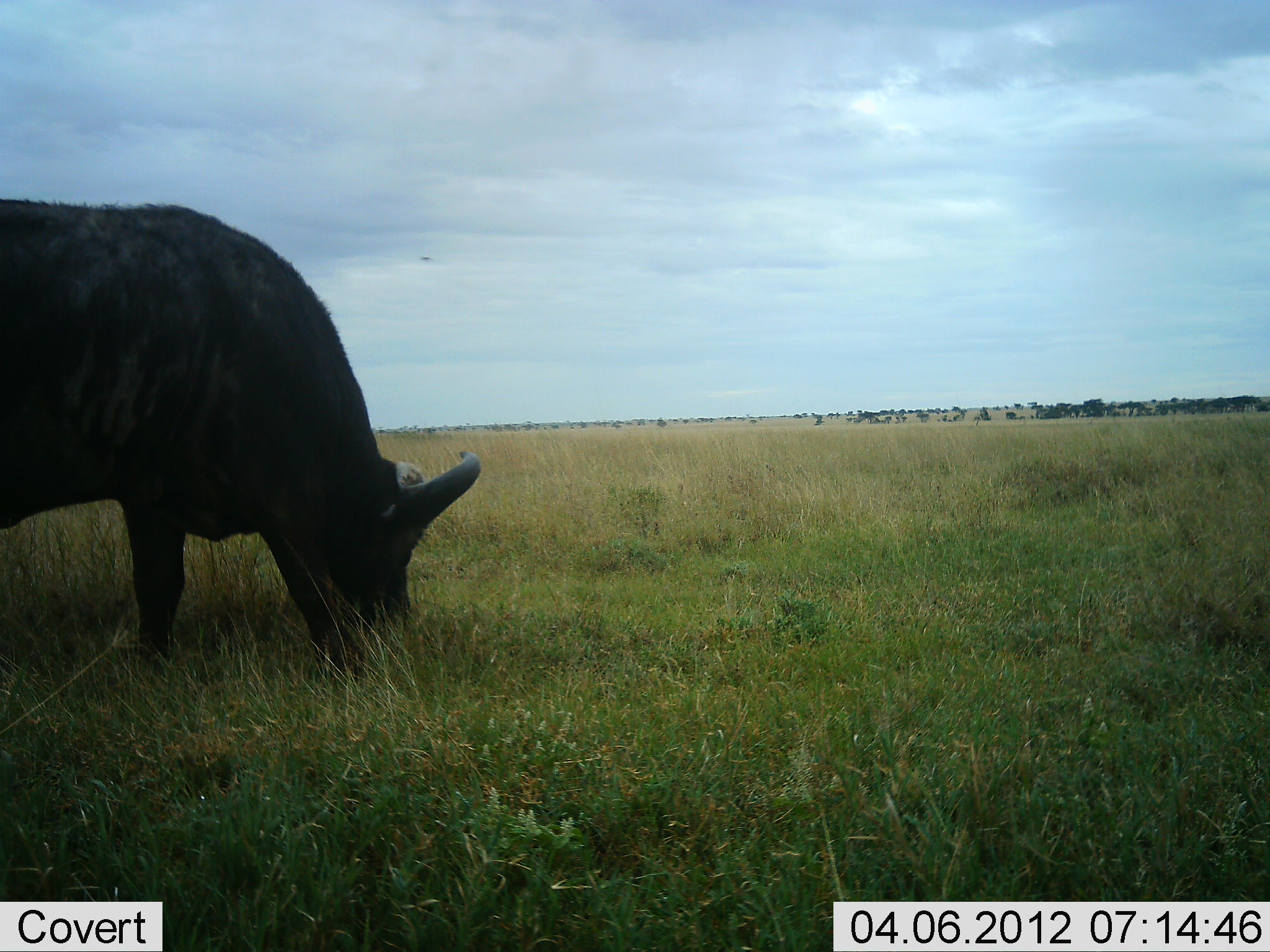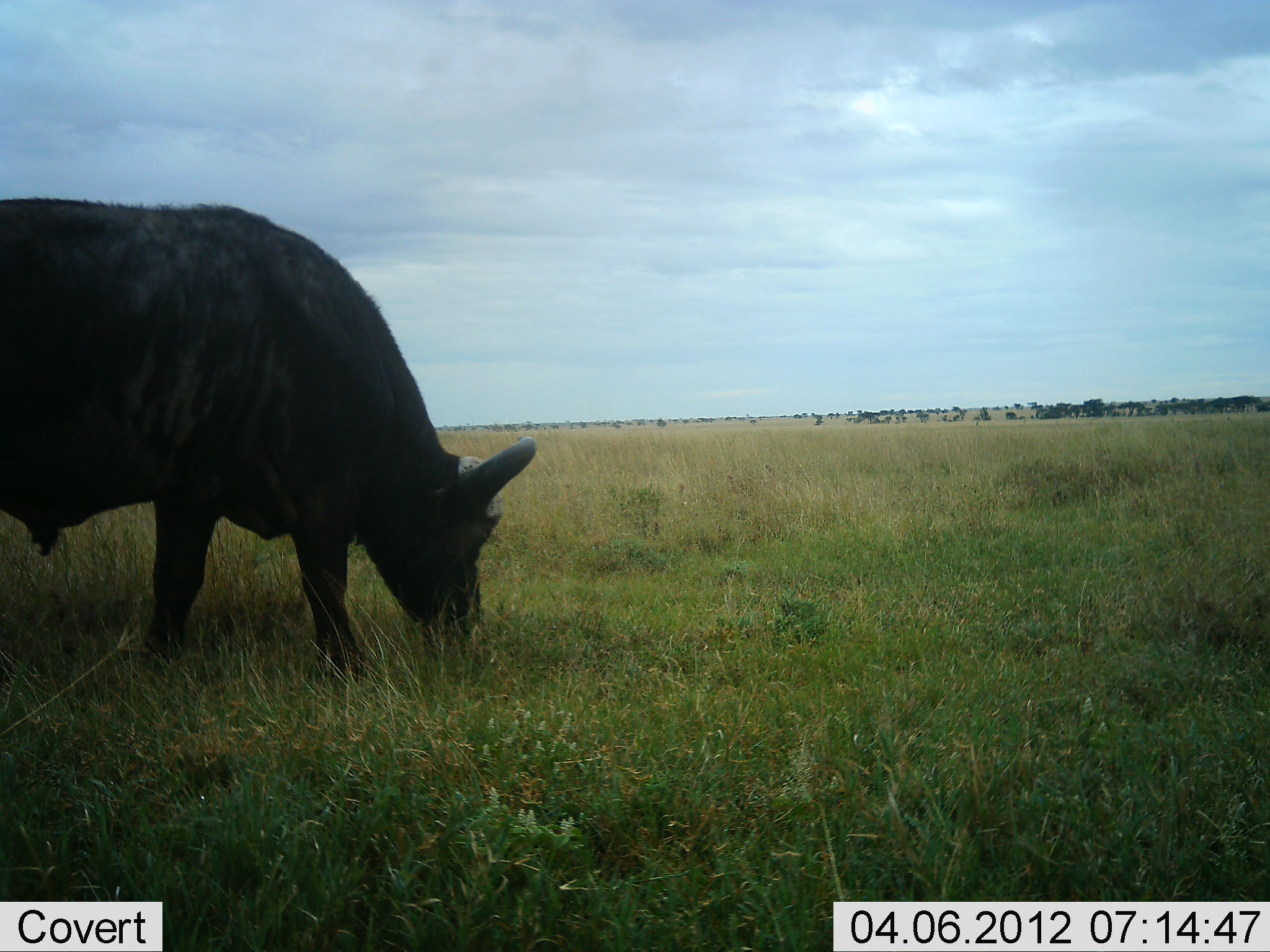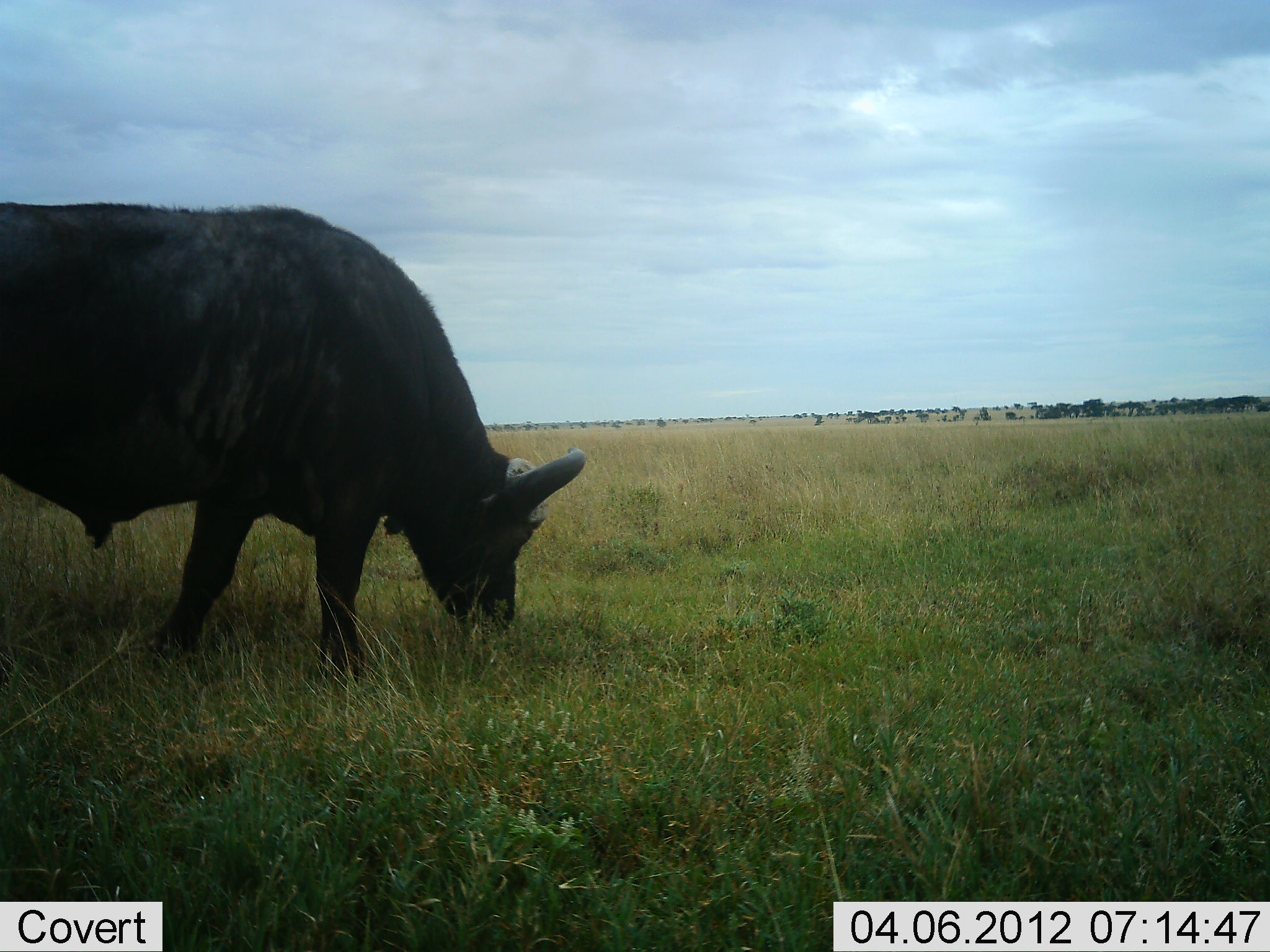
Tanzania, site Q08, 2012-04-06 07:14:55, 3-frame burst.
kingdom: Animalia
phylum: Chordata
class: Mammalia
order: Artiodactyla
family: Bovidae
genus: Syncerus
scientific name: Syncerus caffer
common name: cape buffalo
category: buffalo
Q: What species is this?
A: Buffalo (cape buffalo) (Syncerus caffer).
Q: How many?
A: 1.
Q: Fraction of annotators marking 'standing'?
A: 8%.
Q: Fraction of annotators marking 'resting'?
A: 0%.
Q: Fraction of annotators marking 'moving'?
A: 15%.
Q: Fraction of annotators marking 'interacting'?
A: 0%.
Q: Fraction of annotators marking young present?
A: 0%.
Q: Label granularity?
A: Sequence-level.